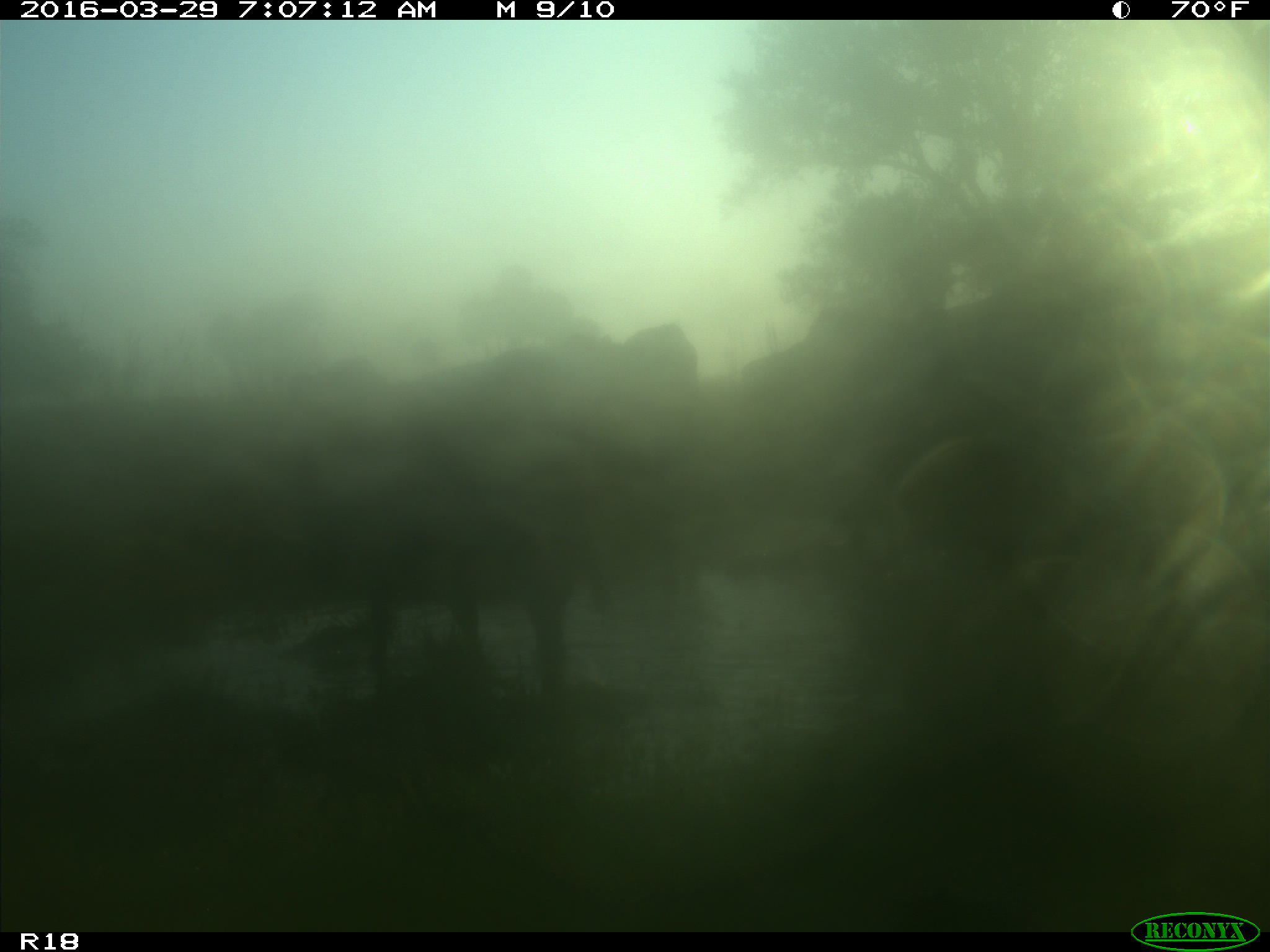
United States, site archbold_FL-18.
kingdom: Animalia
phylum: Chordata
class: Mammalia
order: Artiodactyla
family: Bovidae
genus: Bos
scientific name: Bos taurus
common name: domestic cow